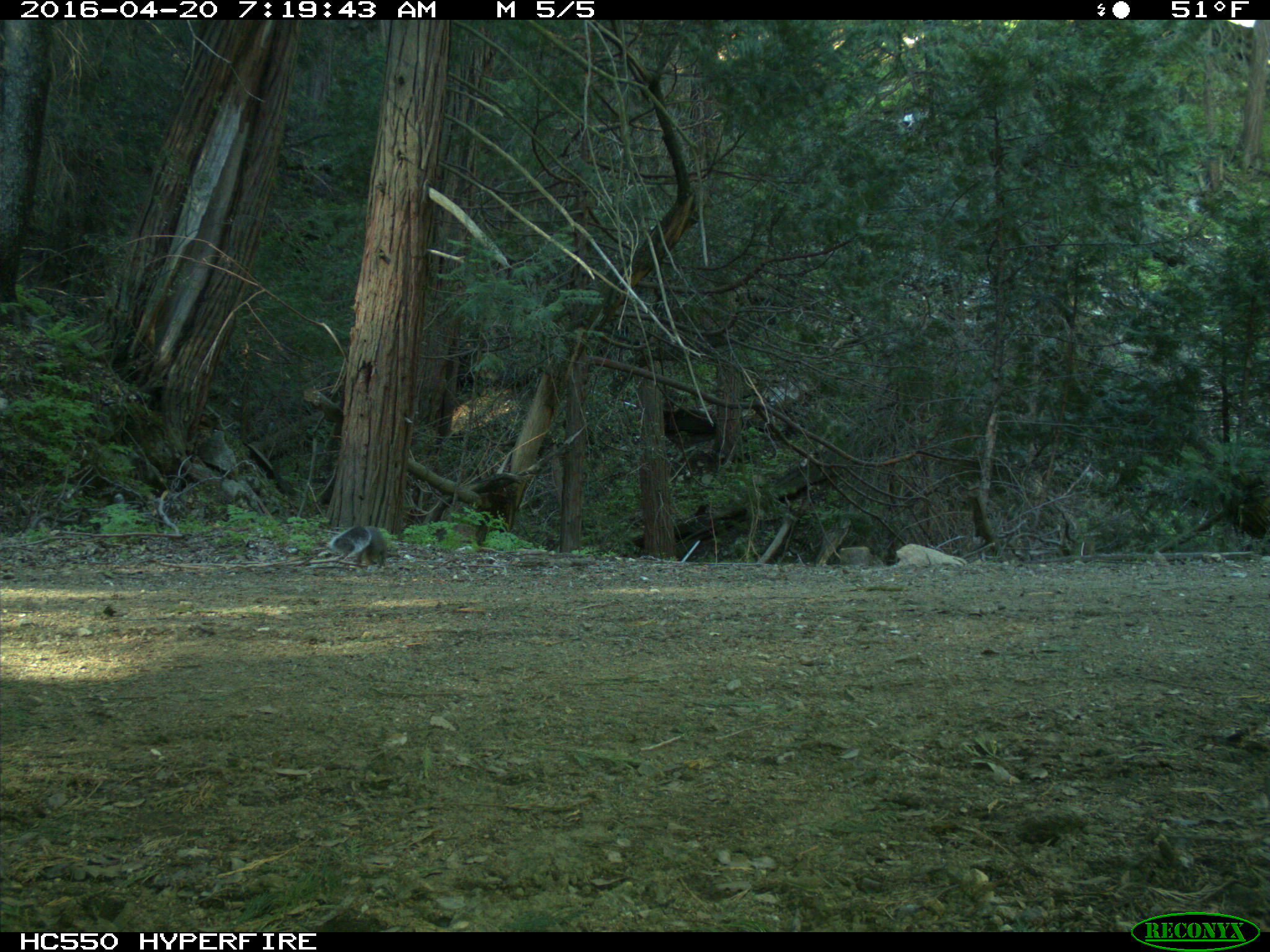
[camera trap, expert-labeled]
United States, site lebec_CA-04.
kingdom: Animalia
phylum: Chordata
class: Mammalia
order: Rodentia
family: Sciuridae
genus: Sciurus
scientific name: Sciurus carolinensis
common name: eastern gray squirrel